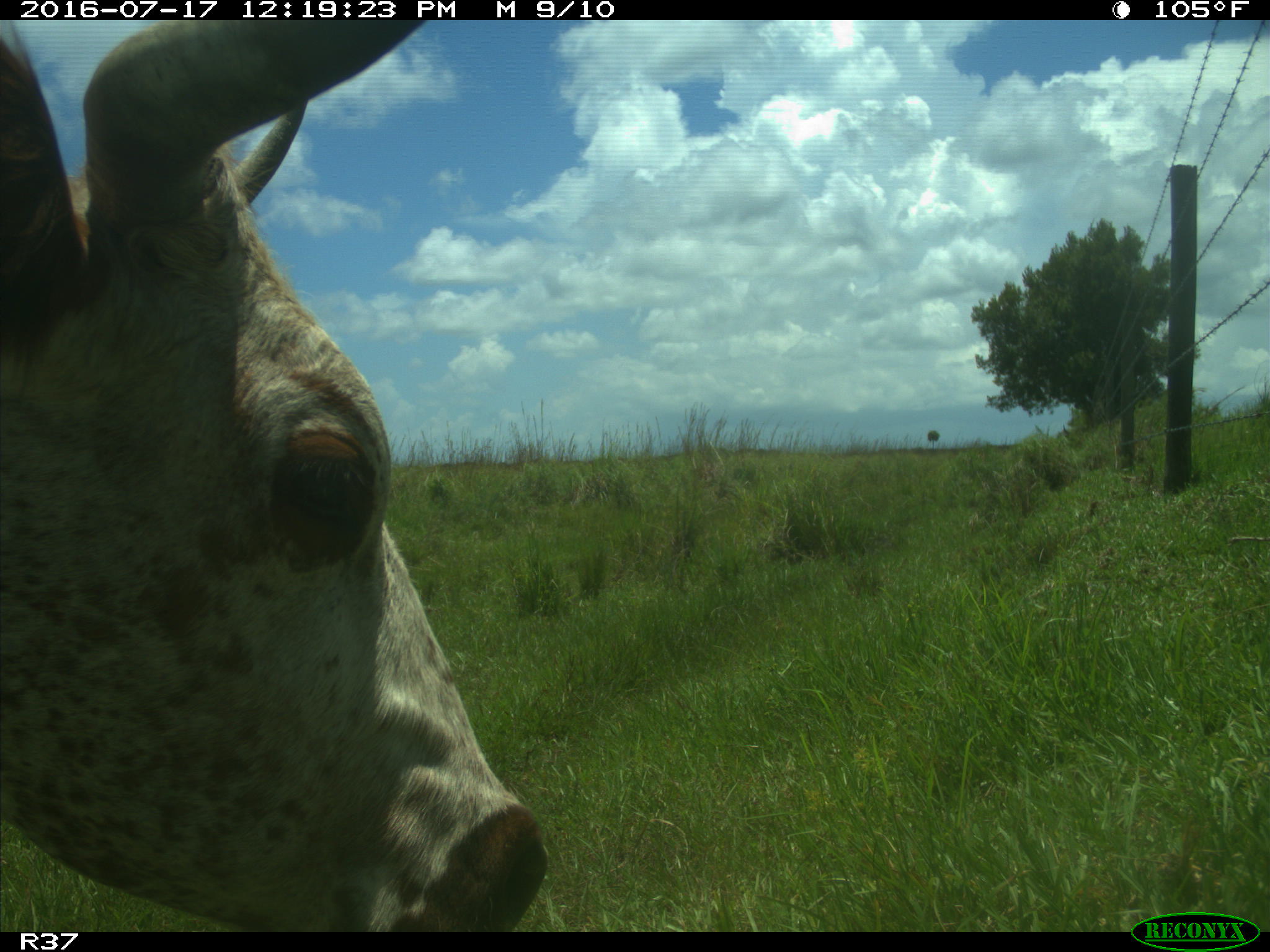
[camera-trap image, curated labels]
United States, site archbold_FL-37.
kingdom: Animalia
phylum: Chordata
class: Mammalia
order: Artiodactyla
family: Bovidae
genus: Bos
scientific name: Bos taurus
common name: domestic cow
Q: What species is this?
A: Bos taurus (domestic cow).